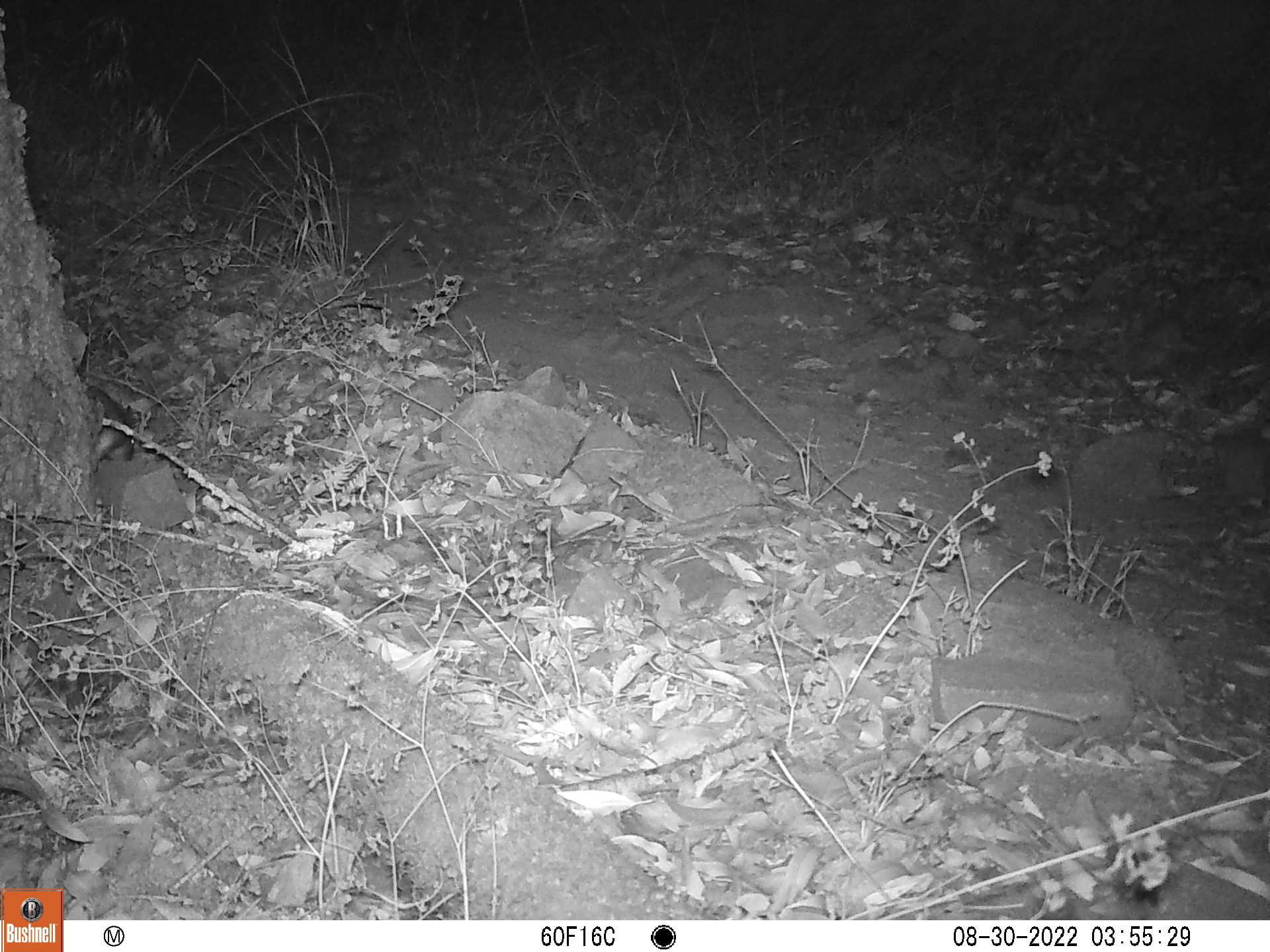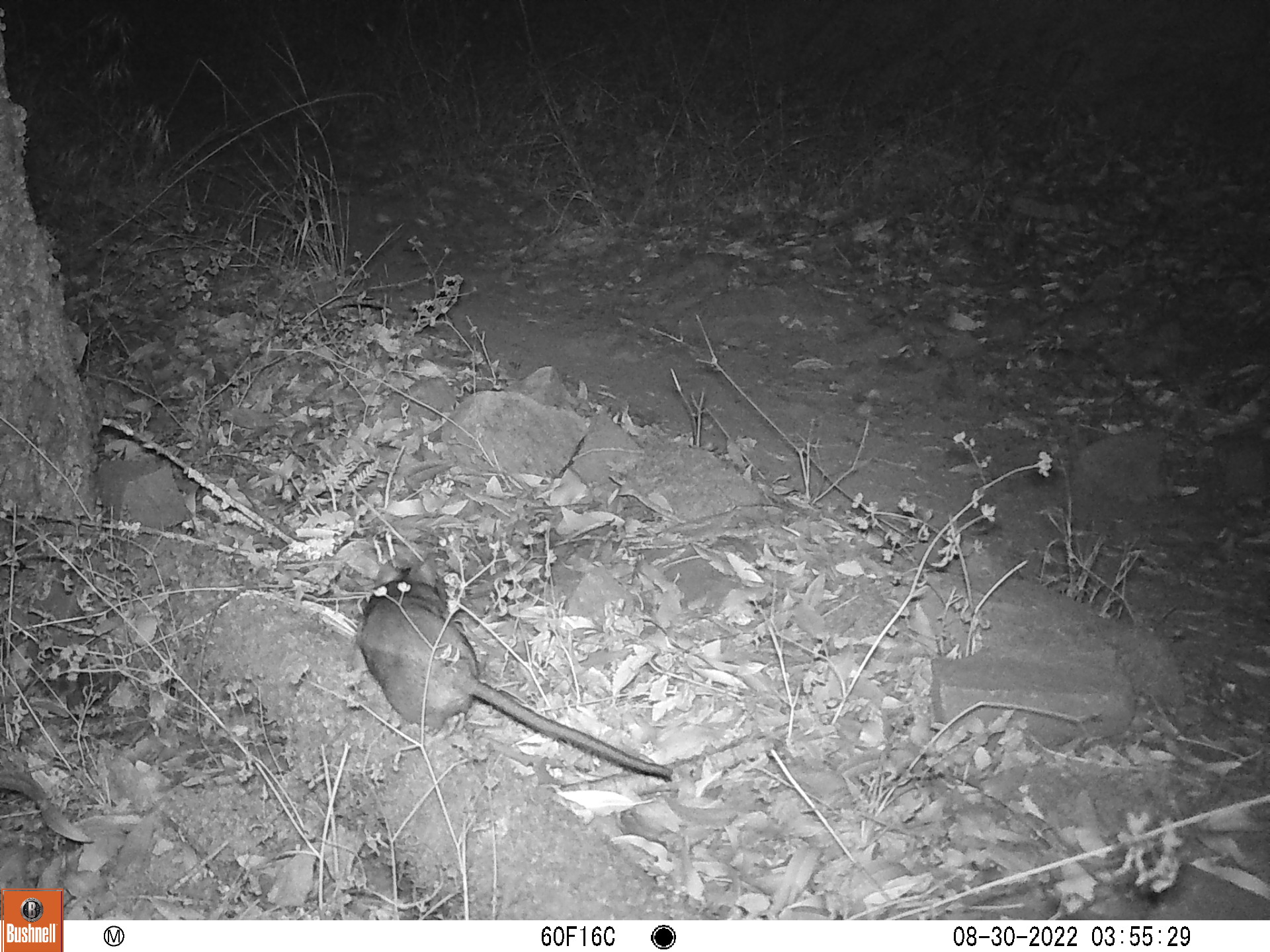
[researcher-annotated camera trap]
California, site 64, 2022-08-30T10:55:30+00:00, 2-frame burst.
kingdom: Animalia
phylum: Chordata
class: Mammalia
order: Rodentia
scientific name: Rodentia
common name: mouse or rat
Mouse or rat (Rodentia).